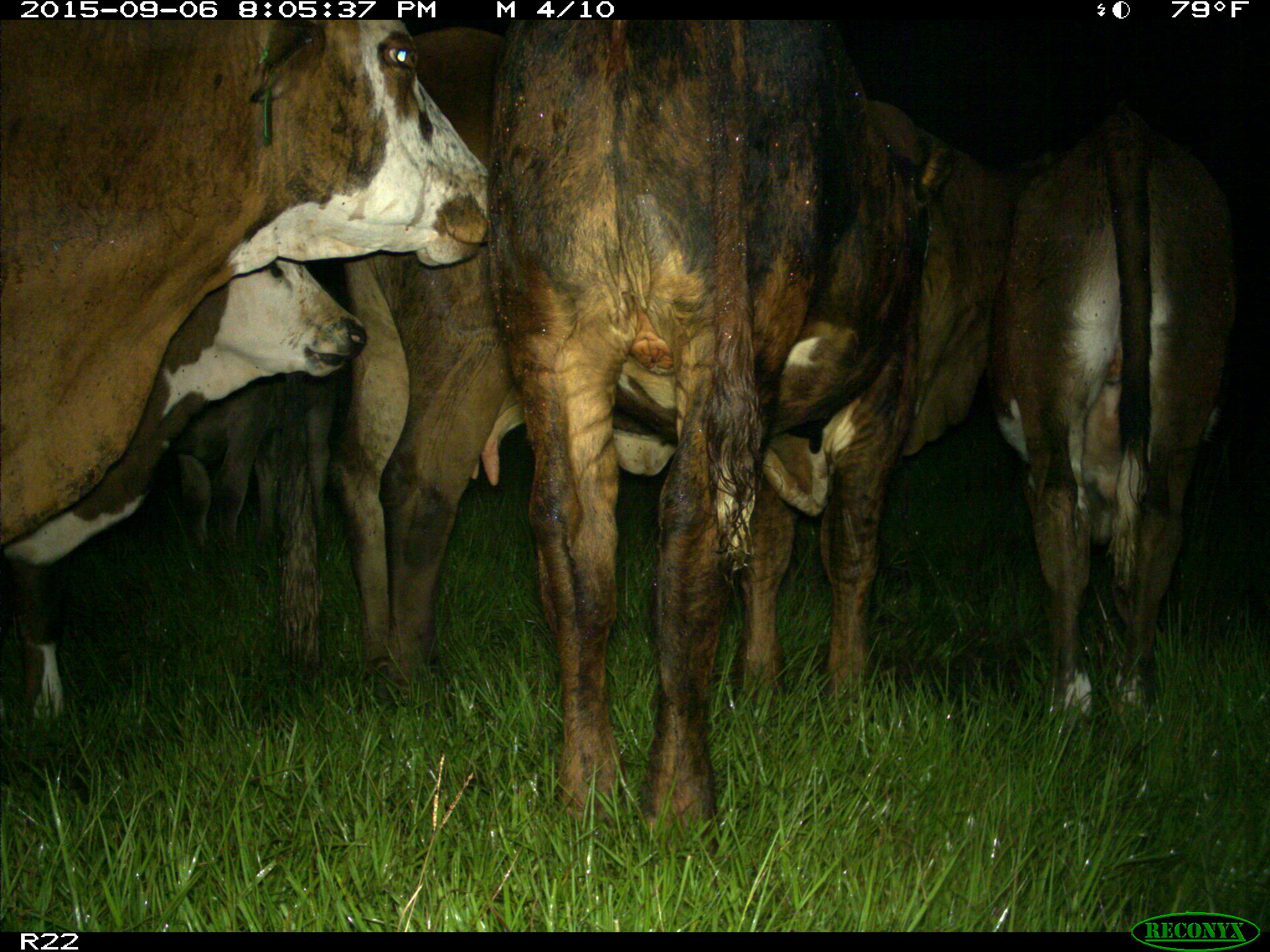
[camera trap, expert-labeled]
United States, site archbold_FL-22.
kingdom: Animalia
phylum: Chordata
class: Mammalia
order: Artiodactyla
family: Bovidae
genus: Bos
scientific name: Bos taurus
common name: domestic cow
Bos taurus (domestic cow).